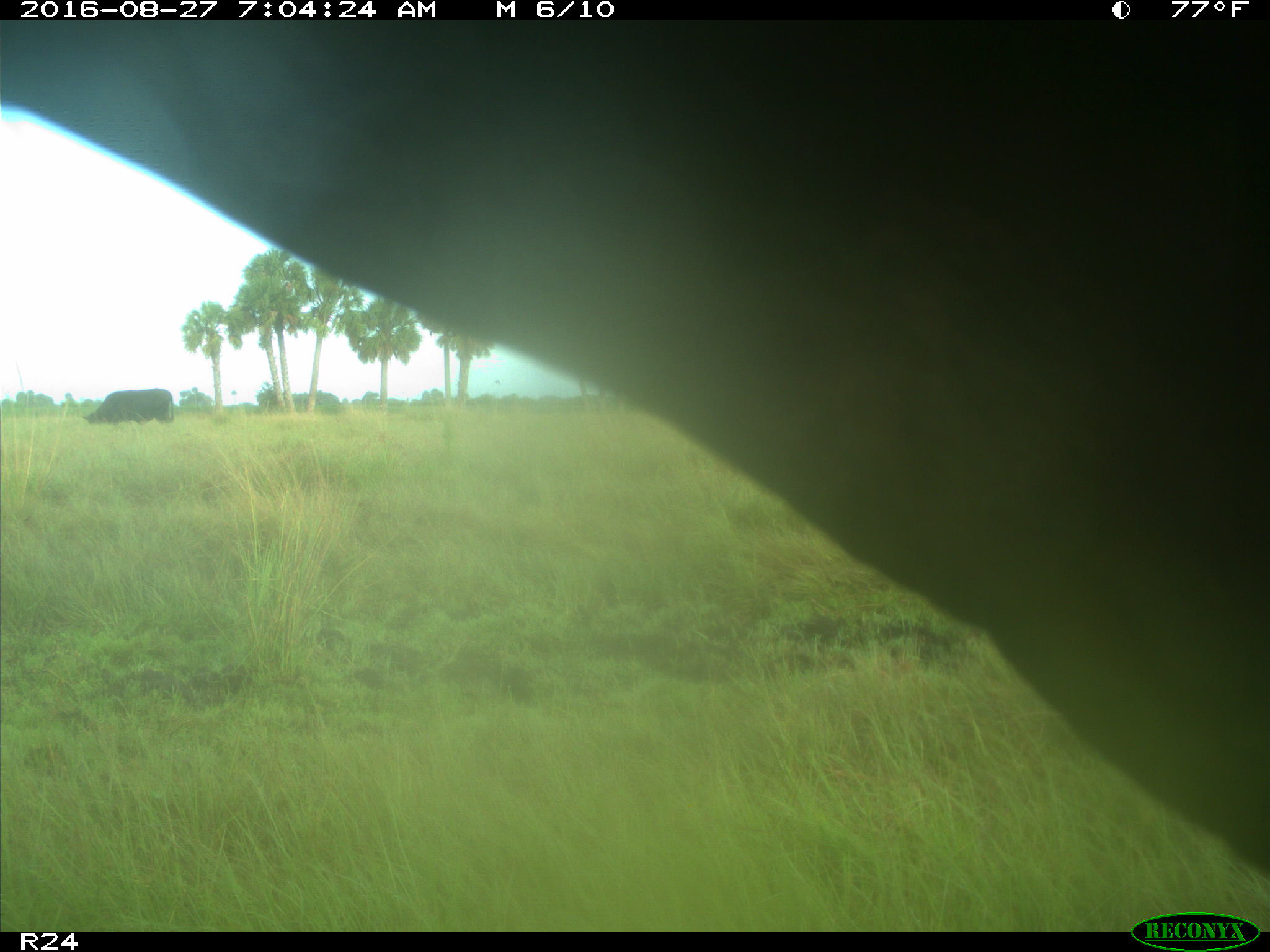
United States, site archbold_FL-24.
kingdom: Animalia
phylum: Chordata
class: Mammalia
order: Artiodactyla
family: Bovidae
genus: Bos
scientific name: Bos taurus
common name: domestic cow